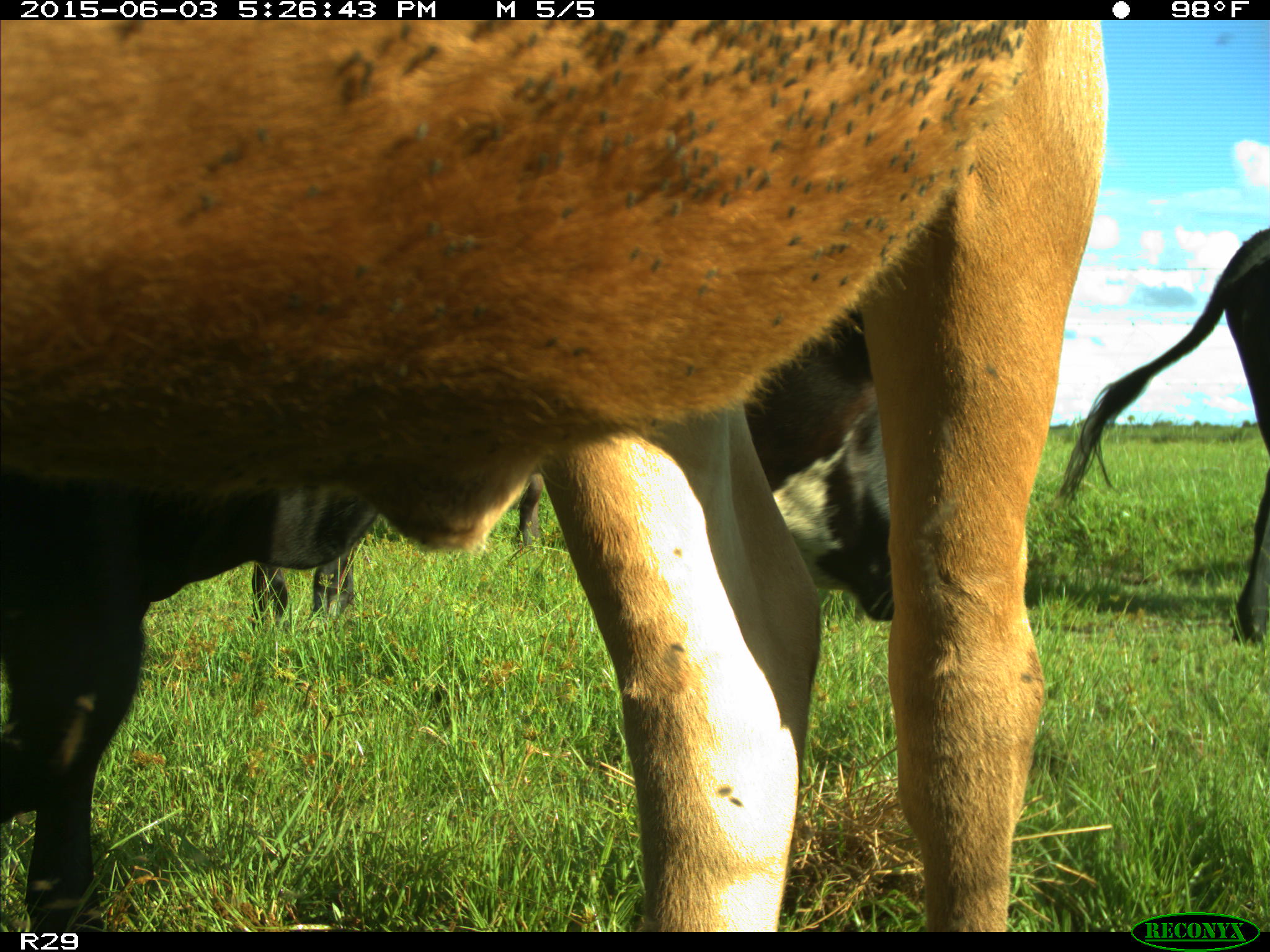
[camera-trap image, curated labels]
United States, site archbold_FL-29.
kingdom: Animalia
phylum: Chordata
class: Mammalia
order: Artiodactyla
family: Bovidae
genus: Bos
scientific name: Bos taurus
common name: domestic cow